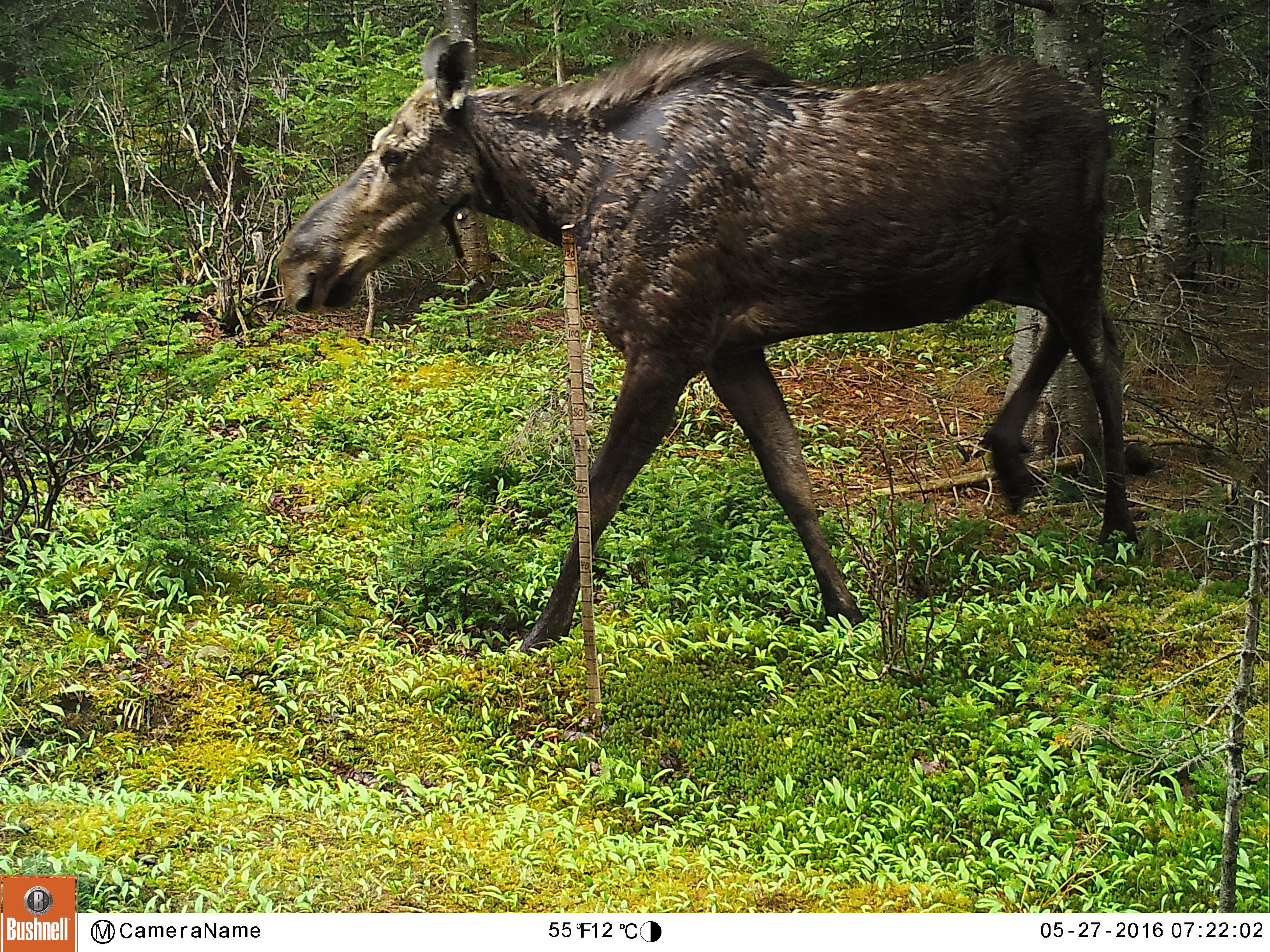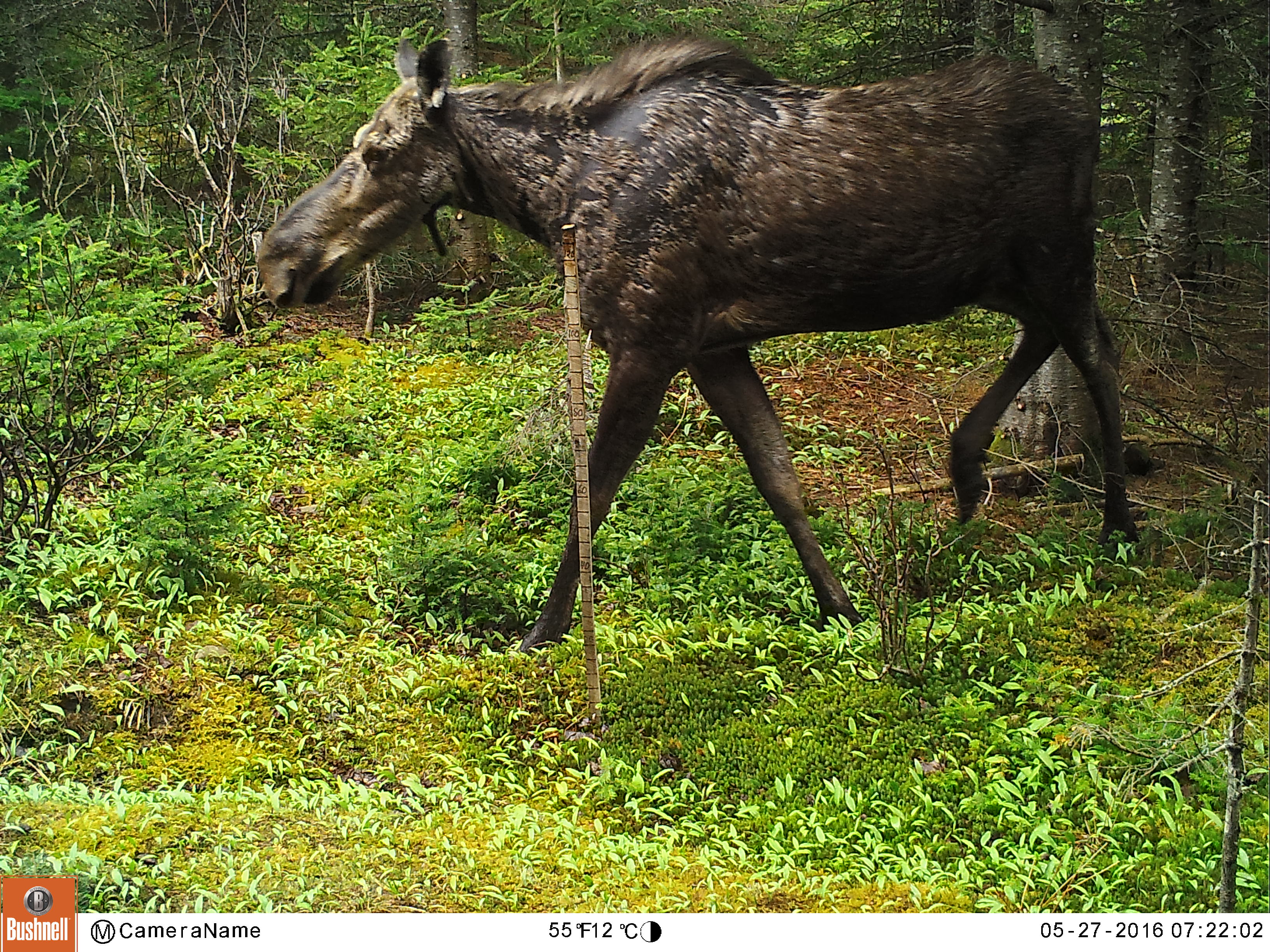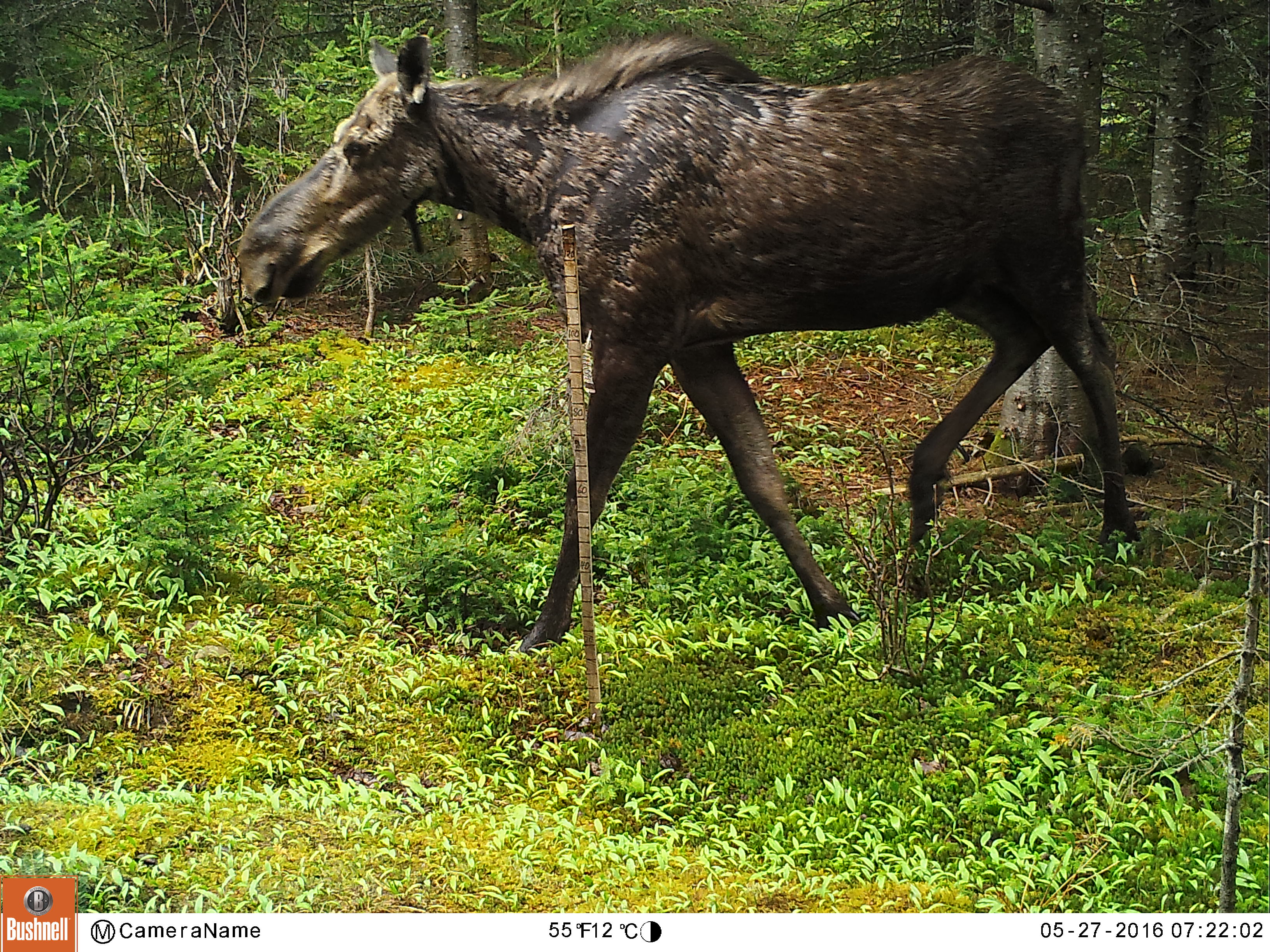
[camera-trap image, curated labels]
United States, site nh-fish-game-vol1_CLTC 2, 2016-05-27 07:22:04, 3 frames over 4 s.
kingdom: Animalia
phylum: Chordata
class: Mammalia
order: Artiodactyla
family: Cervidae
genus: Alces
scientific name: Alces alces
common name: moose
Moose (Alces alces).